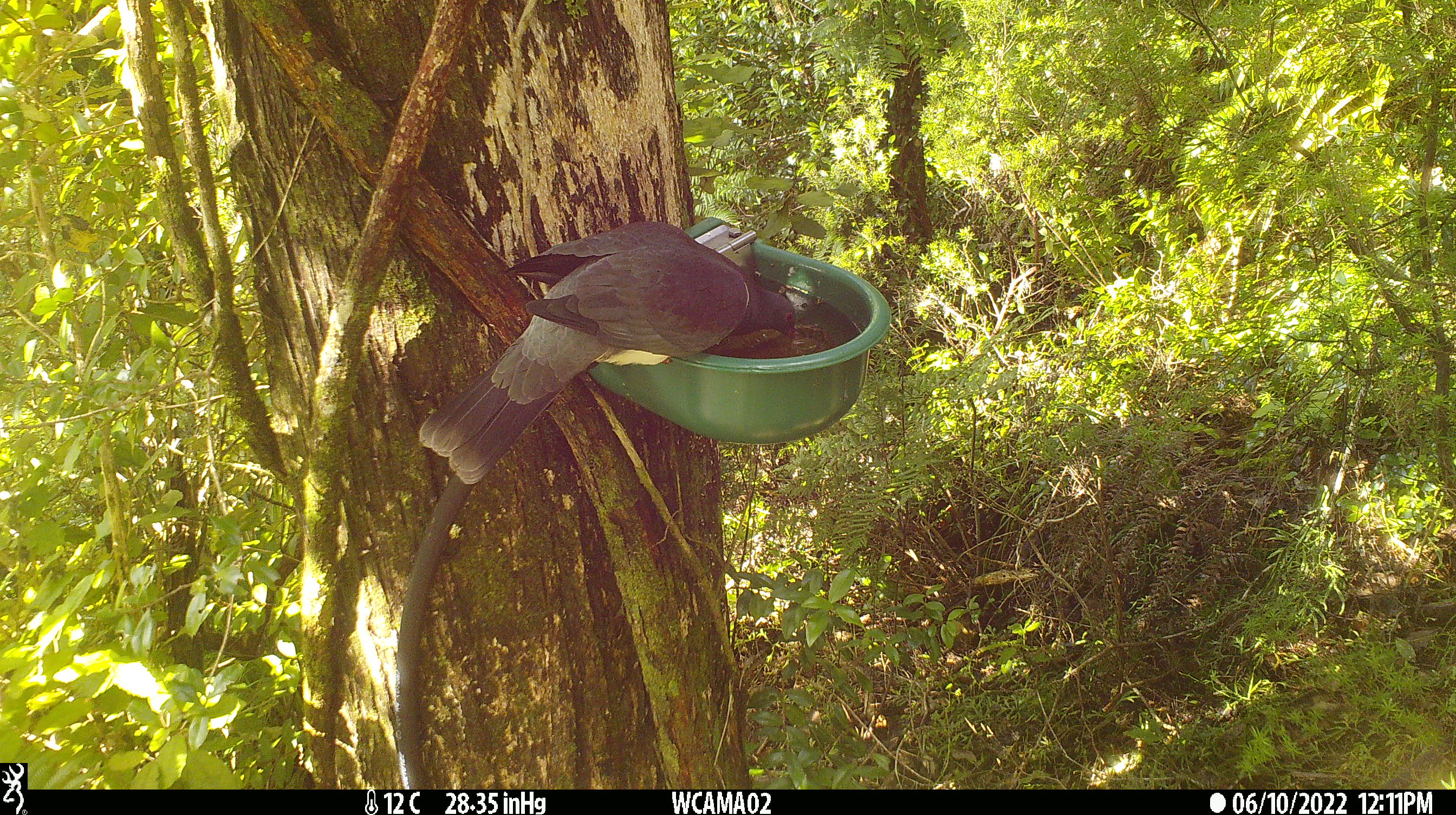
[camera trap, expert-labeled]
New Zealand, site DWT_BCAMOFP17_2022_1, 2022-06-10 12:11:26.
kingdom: Animalia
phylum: Chordata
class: Aves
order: Columbiformes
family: Columbidae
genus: Hemiphaga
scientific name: Hemiphaga novaeseelandiae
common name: new zealand pigeon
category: kereru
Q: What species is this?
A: Kereru (new zealand pigeon) (Hemiphaga novaeseelandiae).